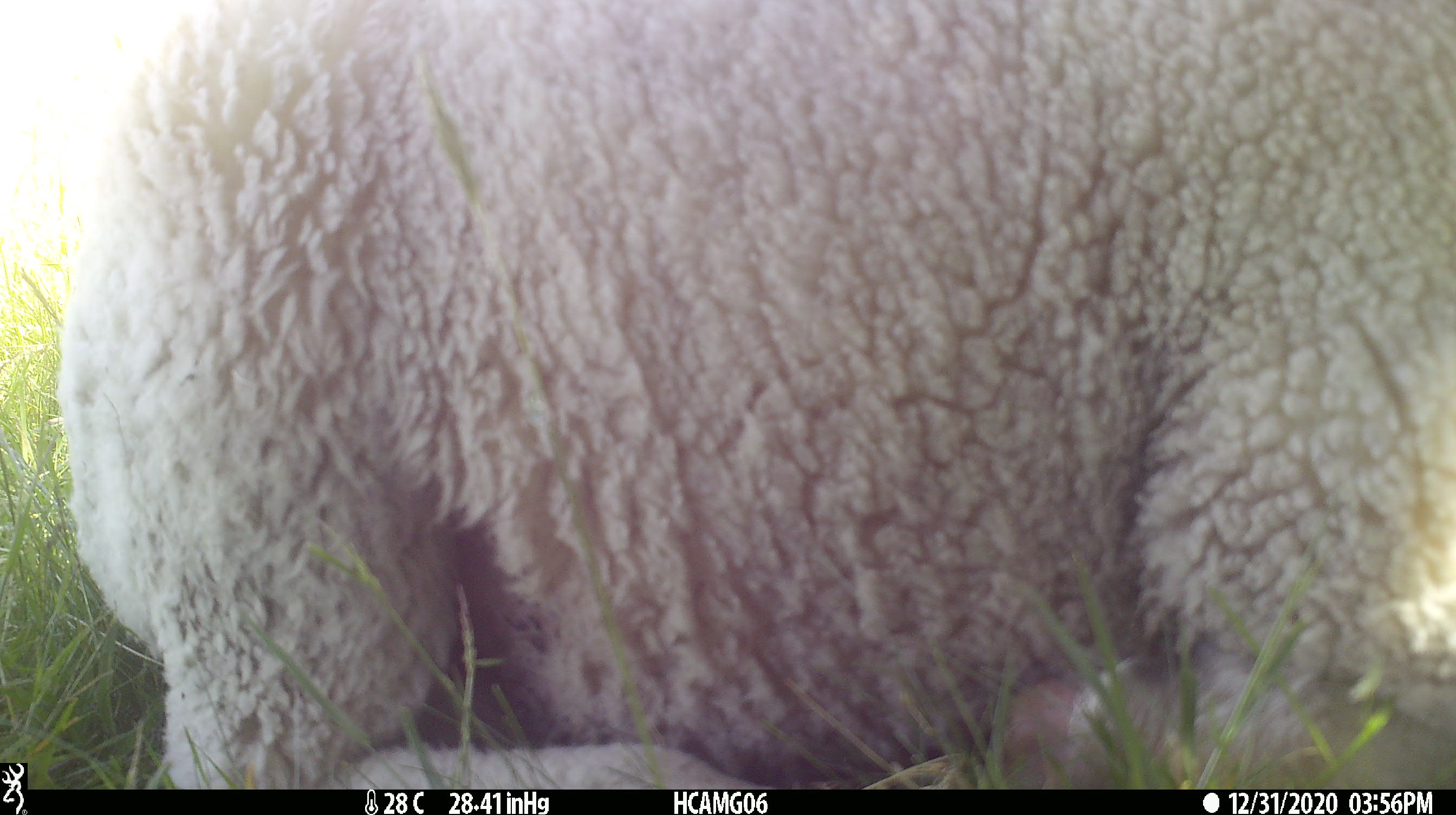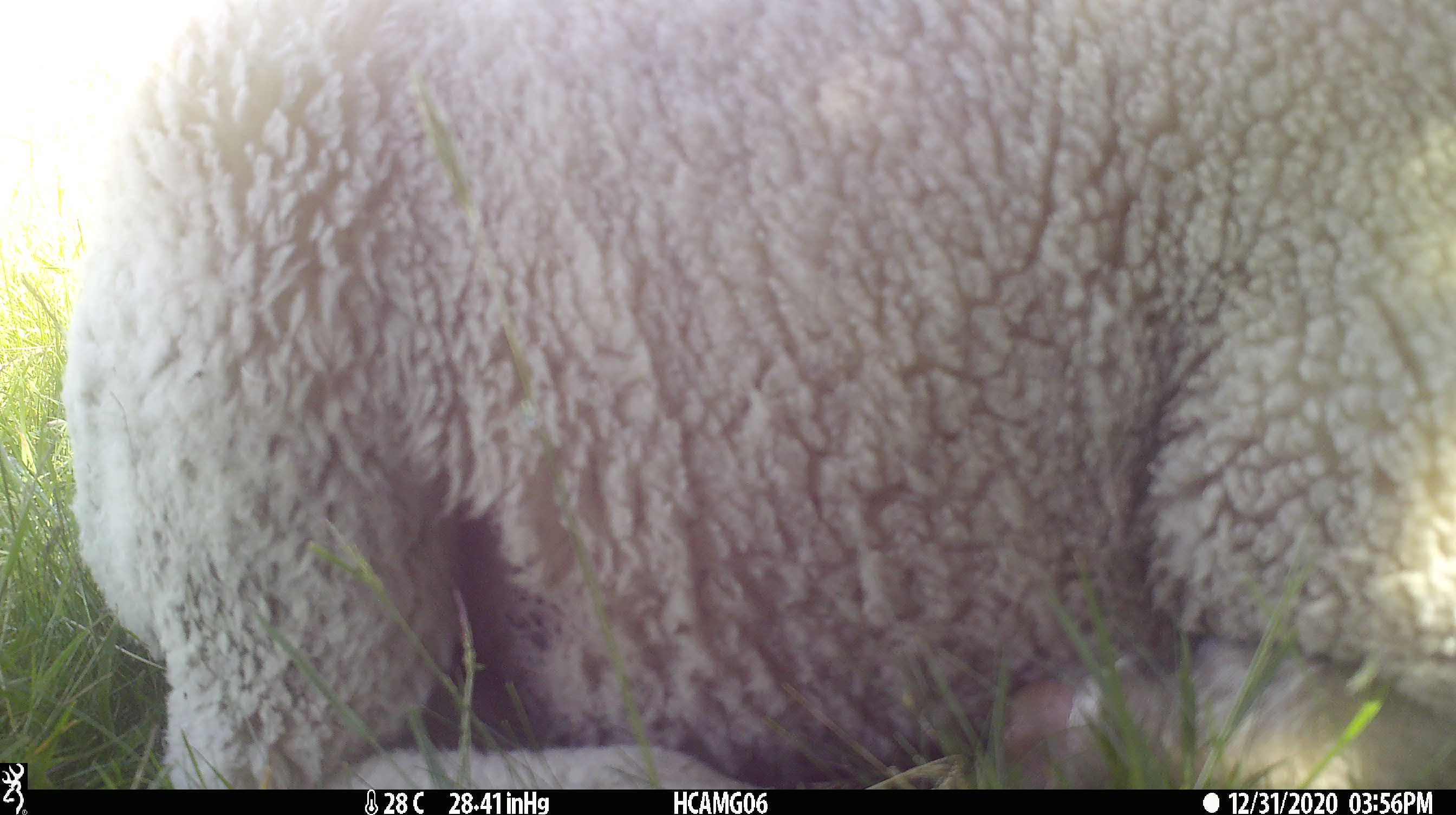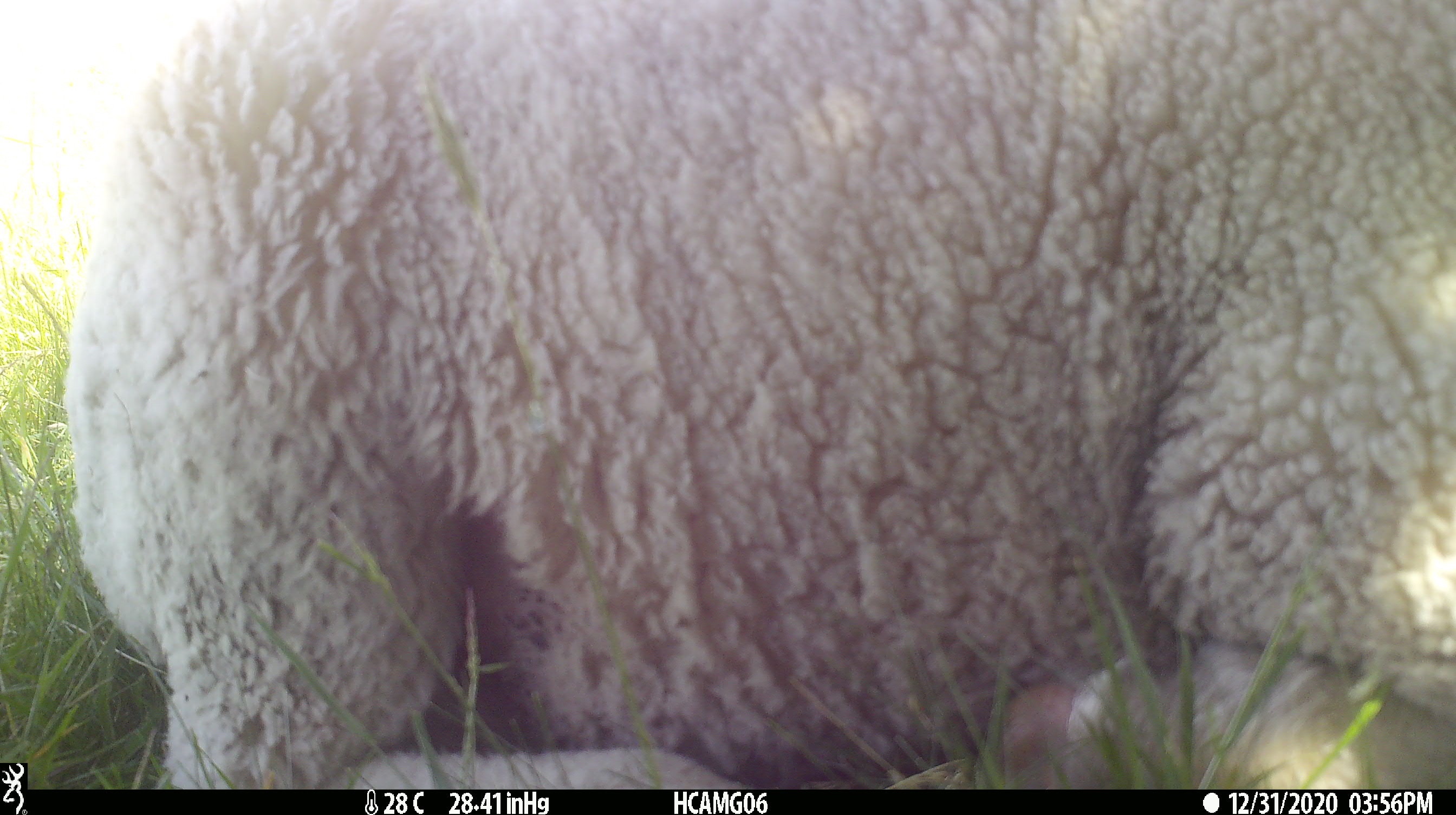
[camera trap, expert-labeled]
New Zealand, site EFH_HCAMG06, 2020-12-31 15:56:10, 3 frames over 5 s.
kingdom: Animalia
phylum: Chordata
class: Mammalia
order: Artiodactyla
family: Bovidae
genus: Ovis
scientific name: Ovis aries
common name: domestic sheep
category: sheep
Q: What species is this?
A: Sheep (domestic sheep) (Ovis aries).